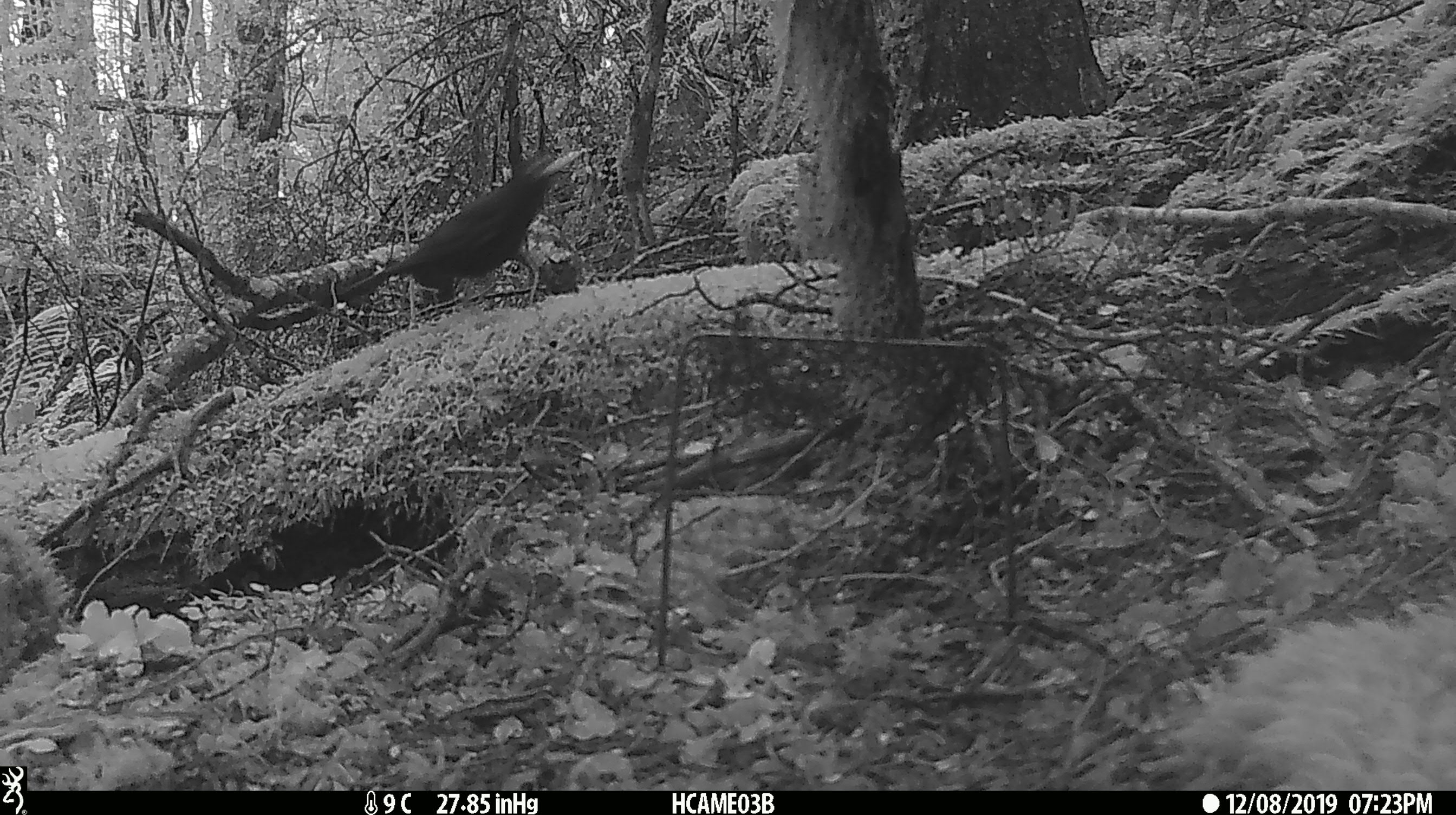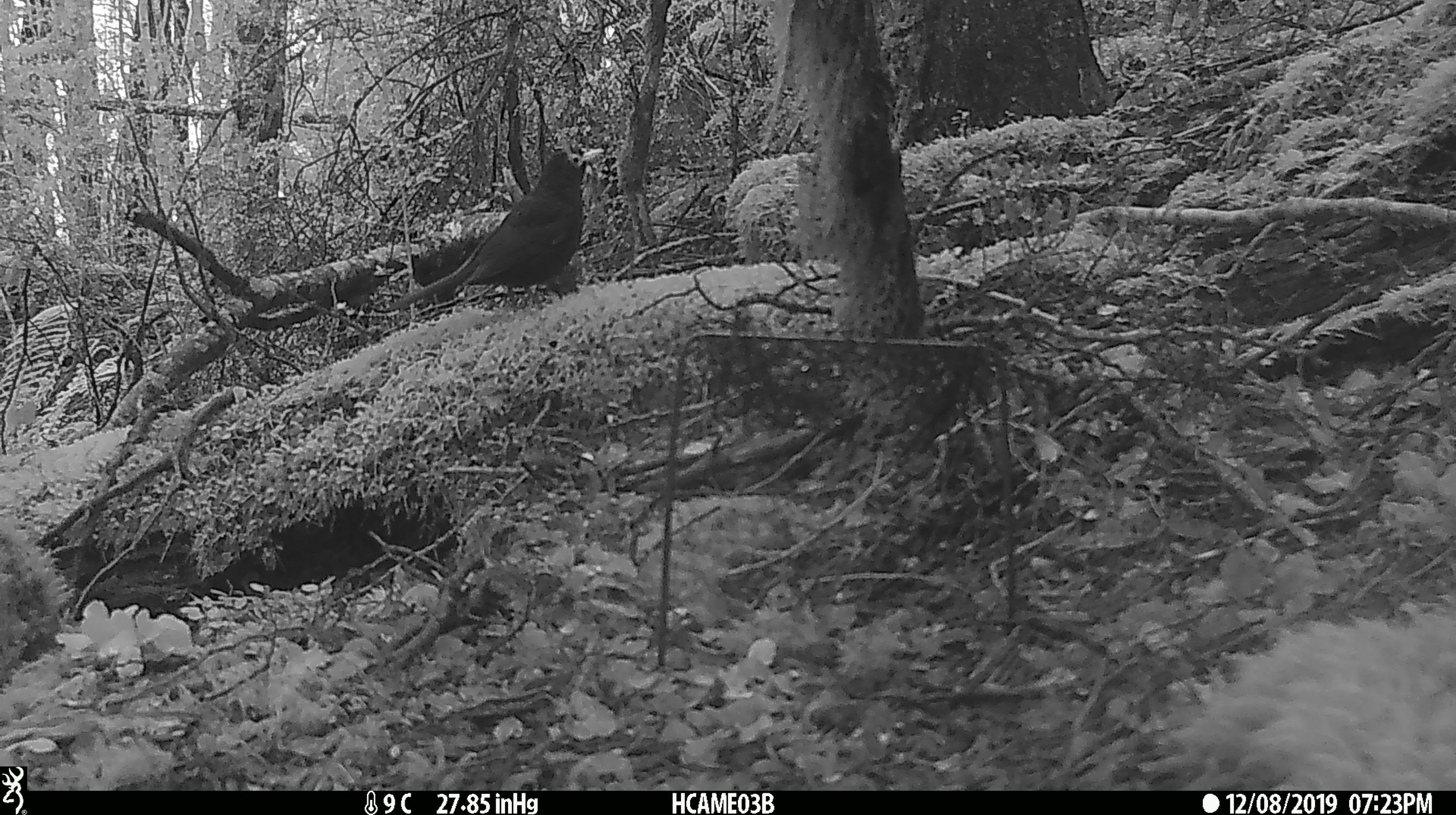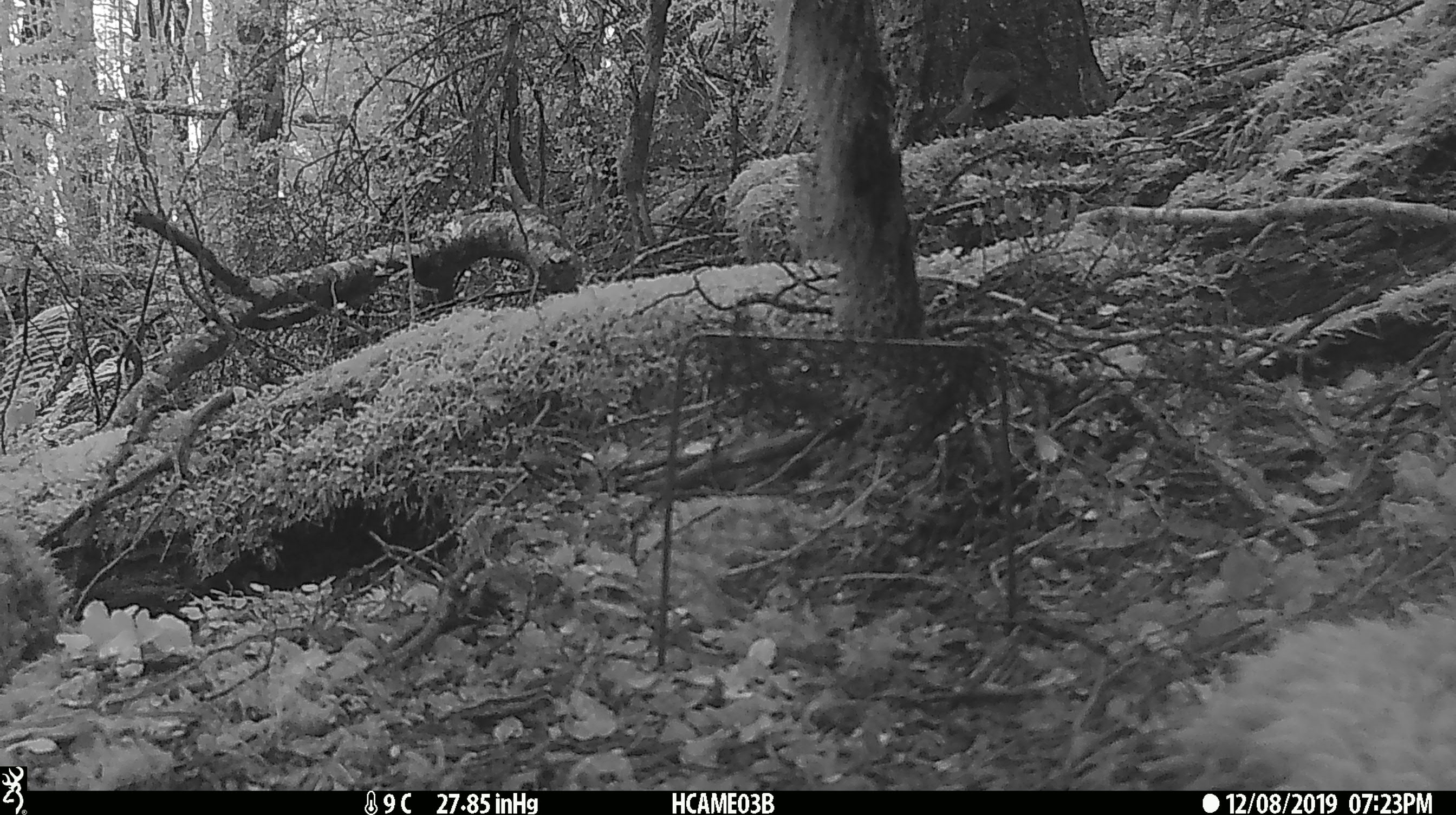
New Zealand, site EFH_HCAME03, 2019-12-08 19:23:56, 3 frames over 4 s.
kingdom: Animalia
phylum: Chordata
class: Aves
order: Passeriformes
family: Turdidae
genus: Turdus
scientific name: Turdus merula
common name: eurasian blackbird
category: blackbird